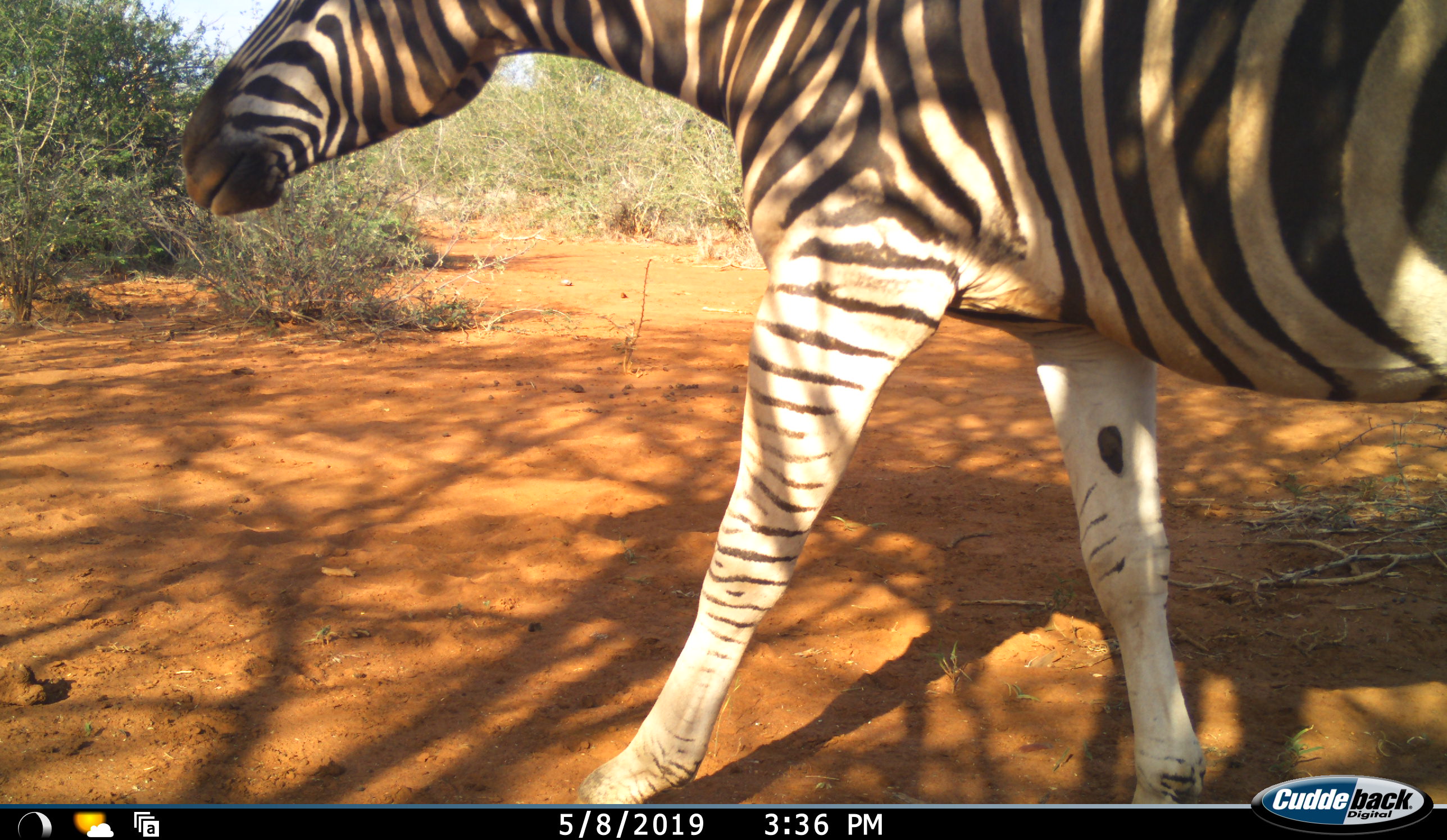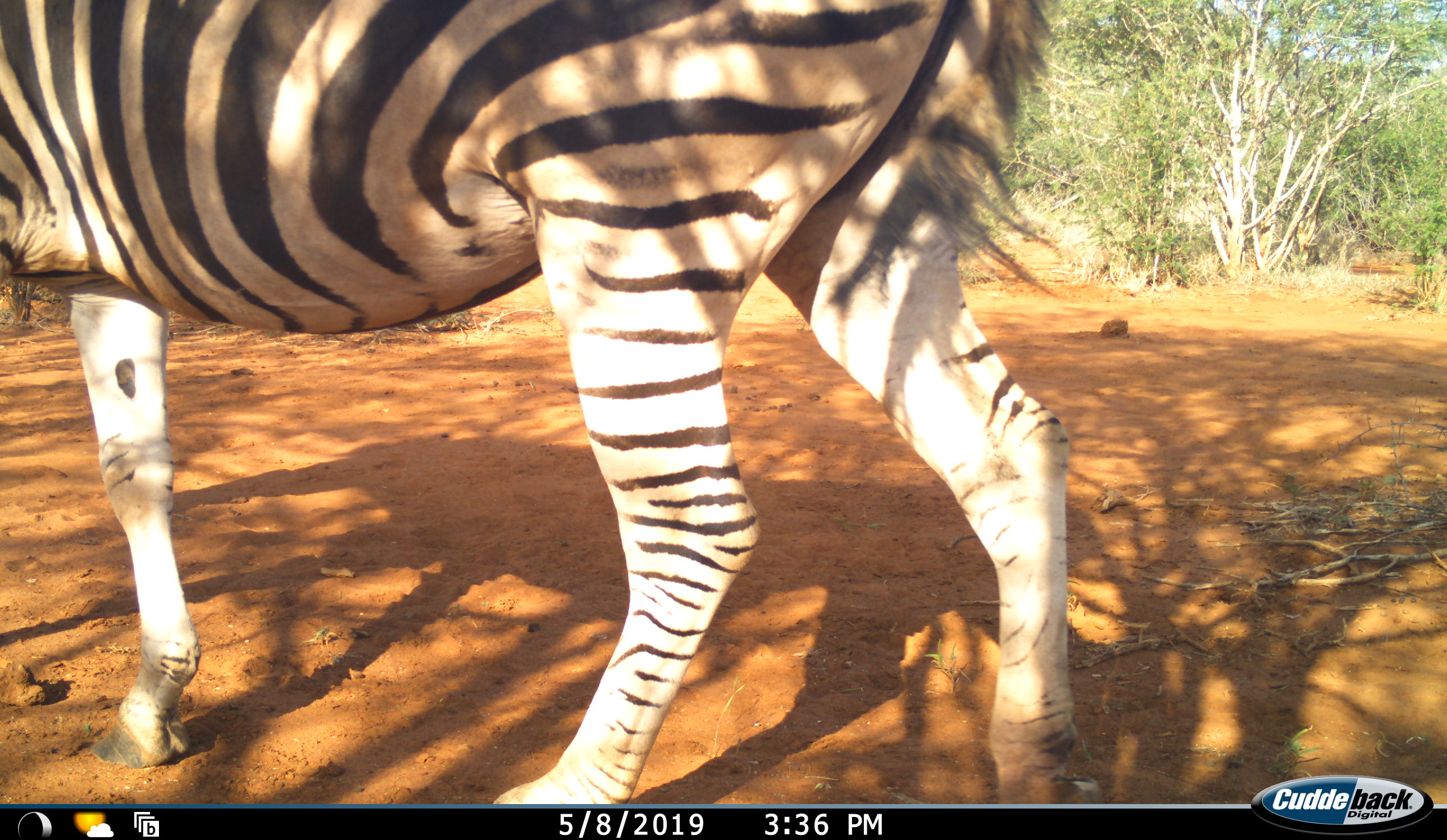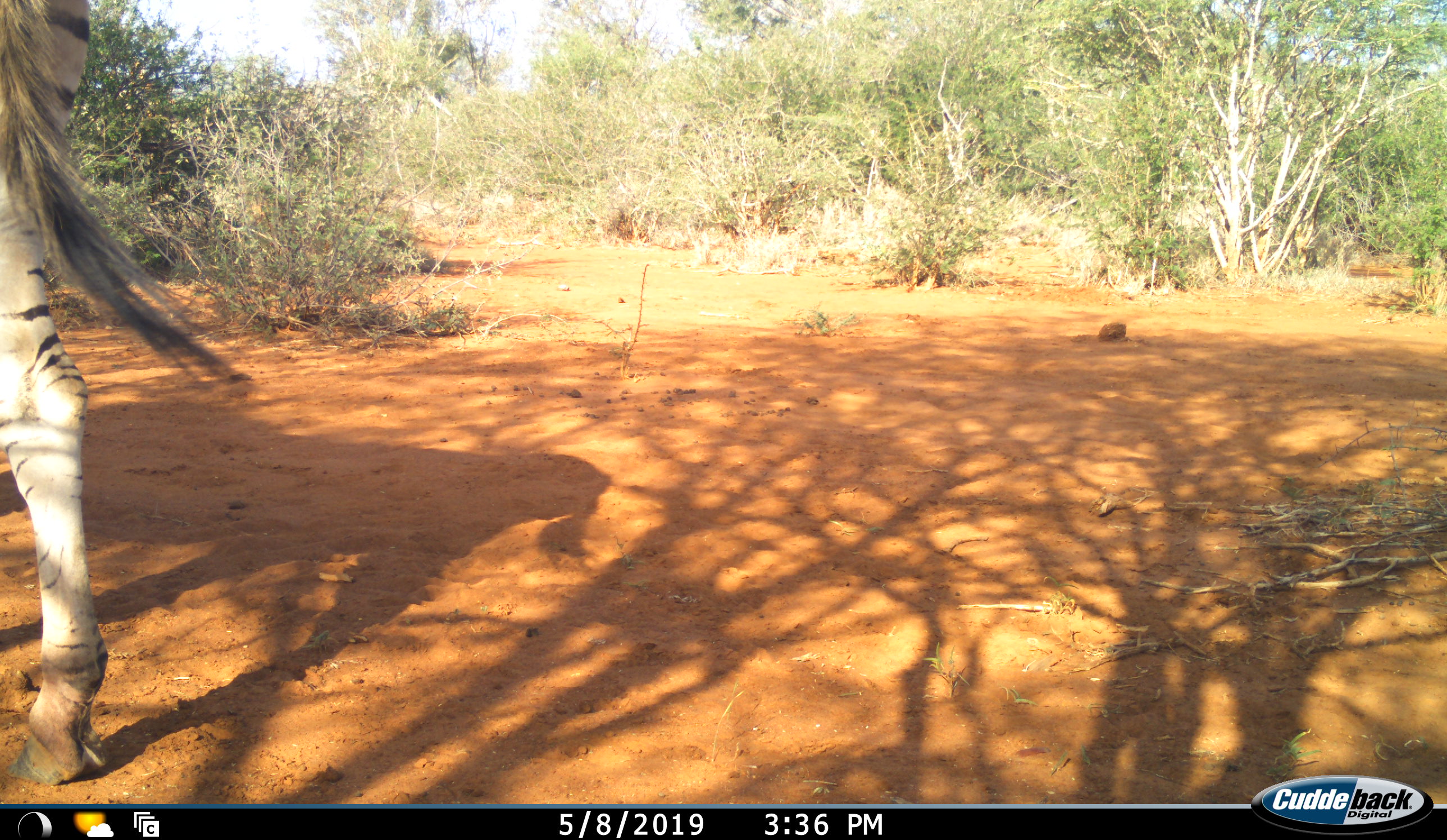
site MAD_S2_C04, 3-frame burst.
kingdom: Animalia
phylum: Chordata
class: Mammalia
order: Perissodactyla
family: Equidae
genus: Equus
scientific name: Equus quagga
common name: plains zebra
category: zebraplains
Zebraplains (plains zebra) (Equus quagga), count 1. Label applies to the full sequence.